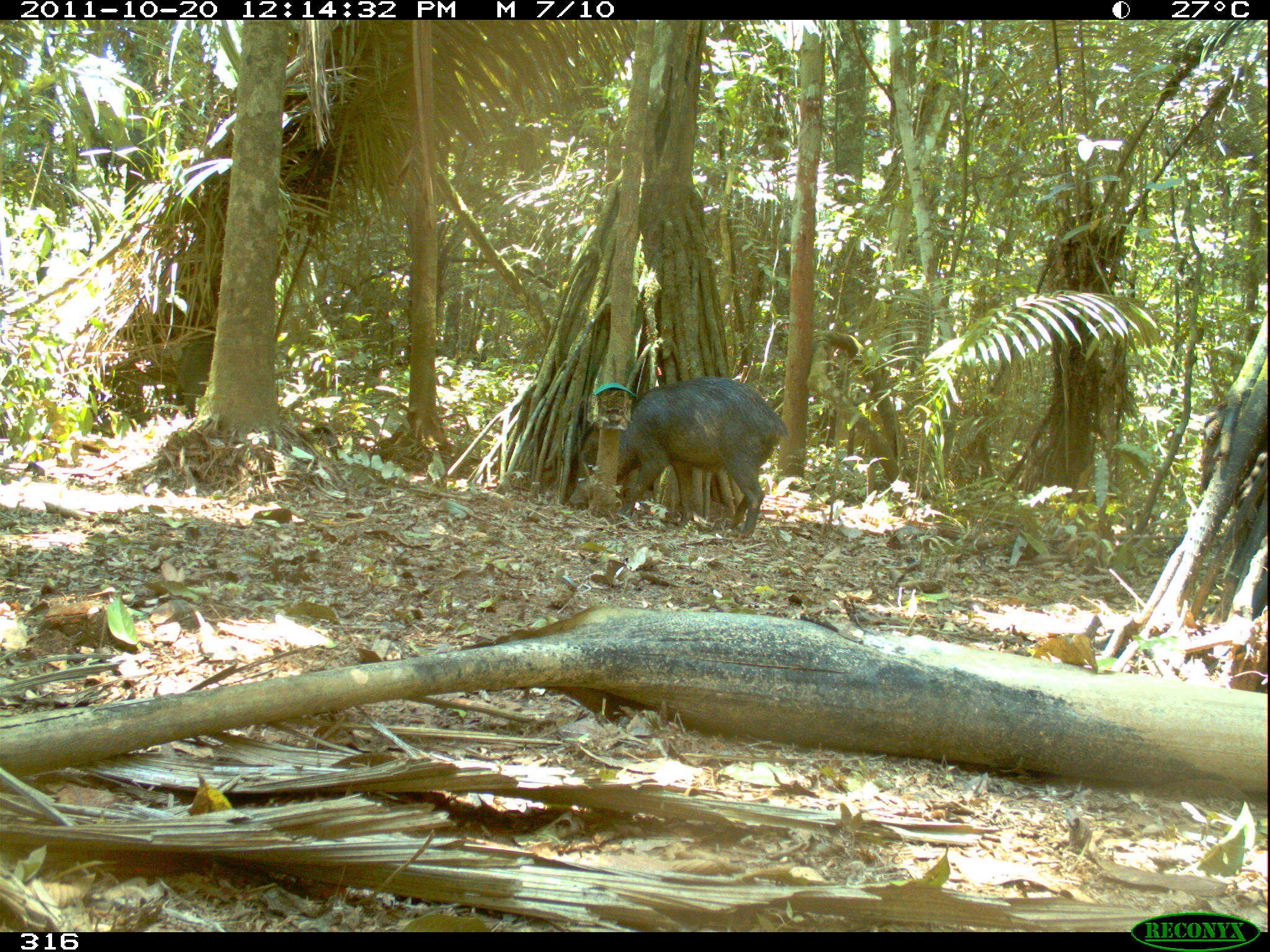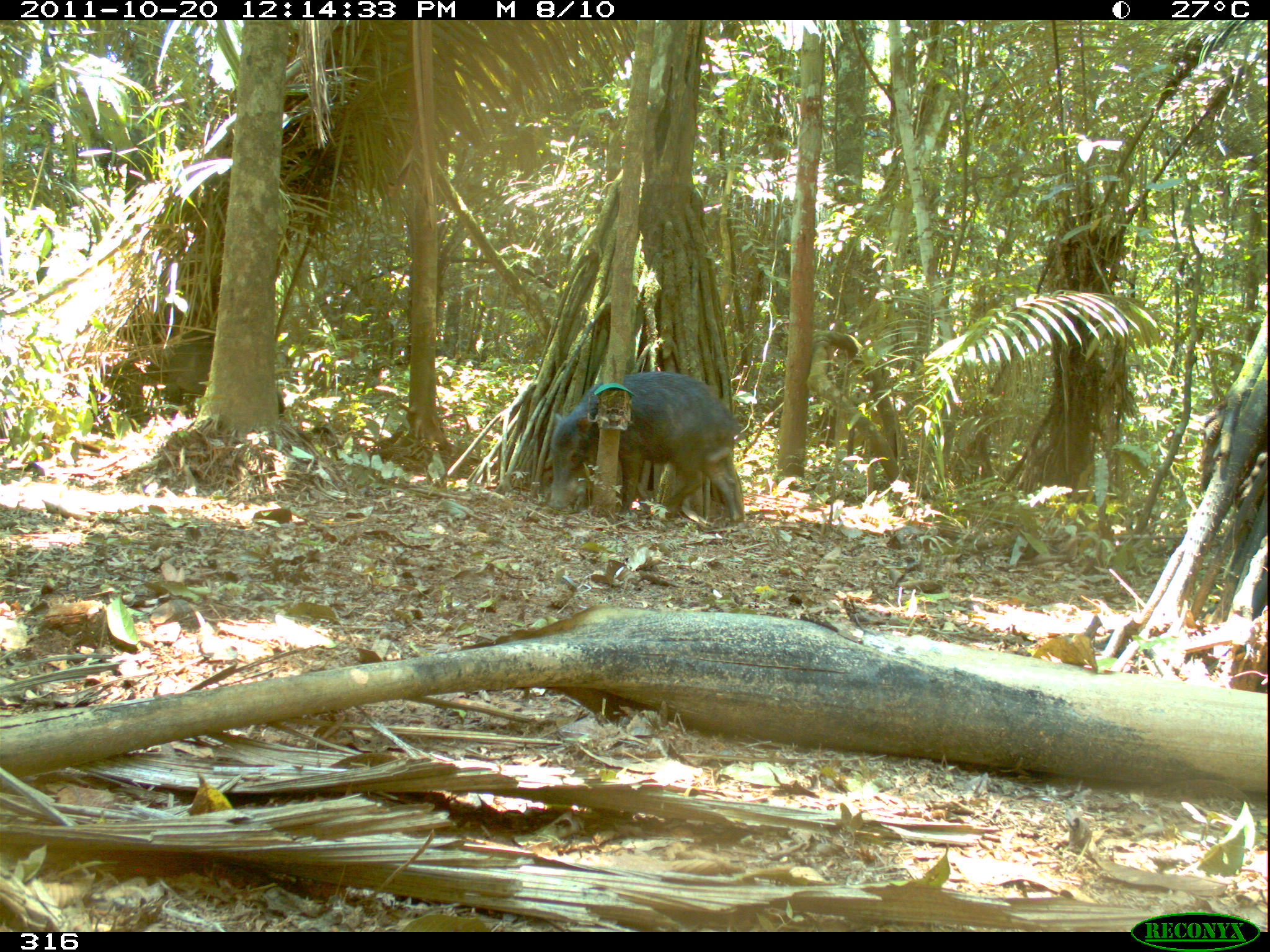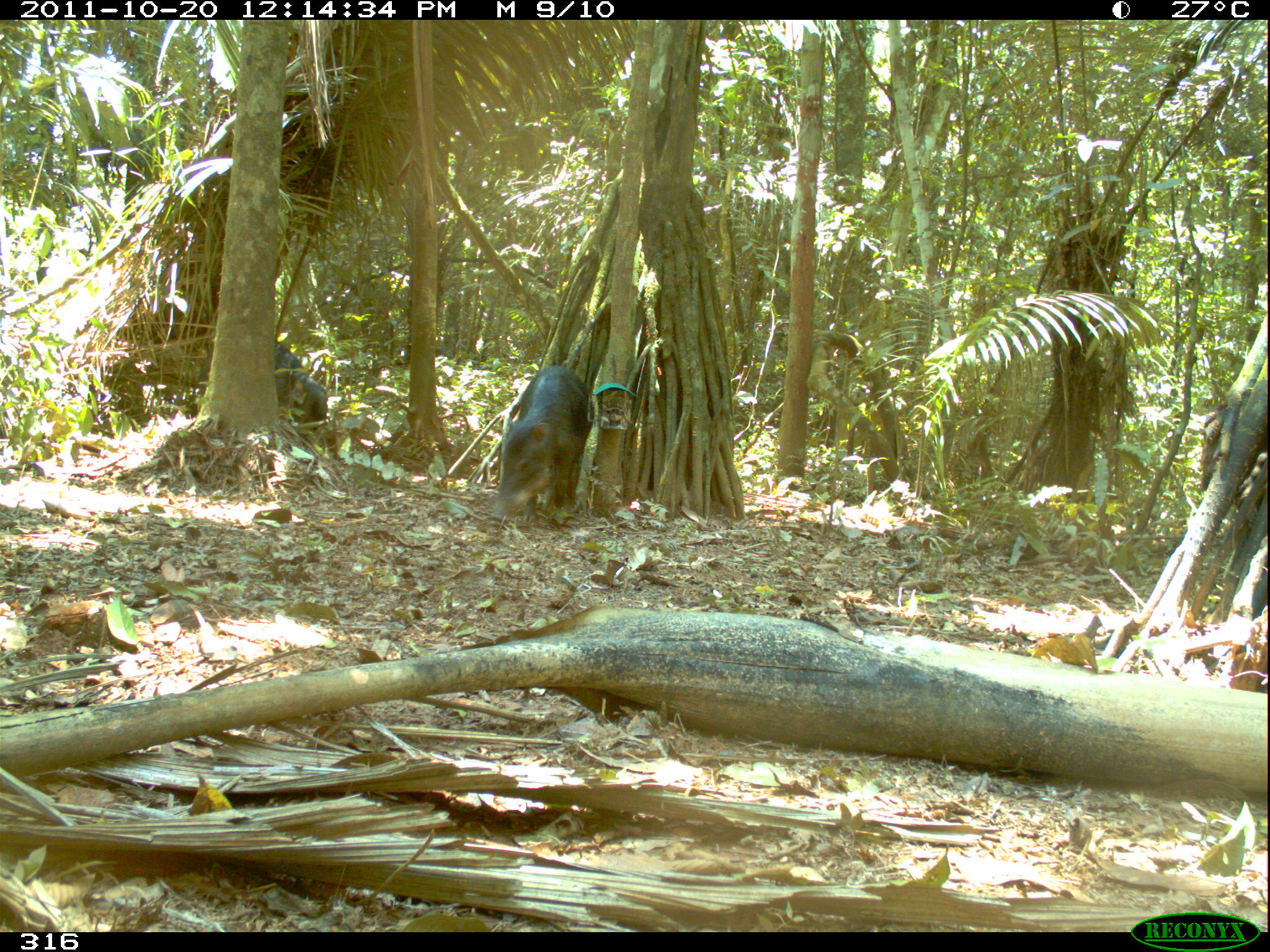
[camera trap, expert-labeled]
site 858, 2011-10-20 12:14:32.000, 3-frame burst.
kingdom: Animalia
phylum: Chordata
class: Mammalia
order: Artiodactyla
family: Tayassuidae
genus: Tayassu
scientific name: Tayassu pecari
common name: white-lipped peccary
Tayassu pecari (white-lipped peccary).